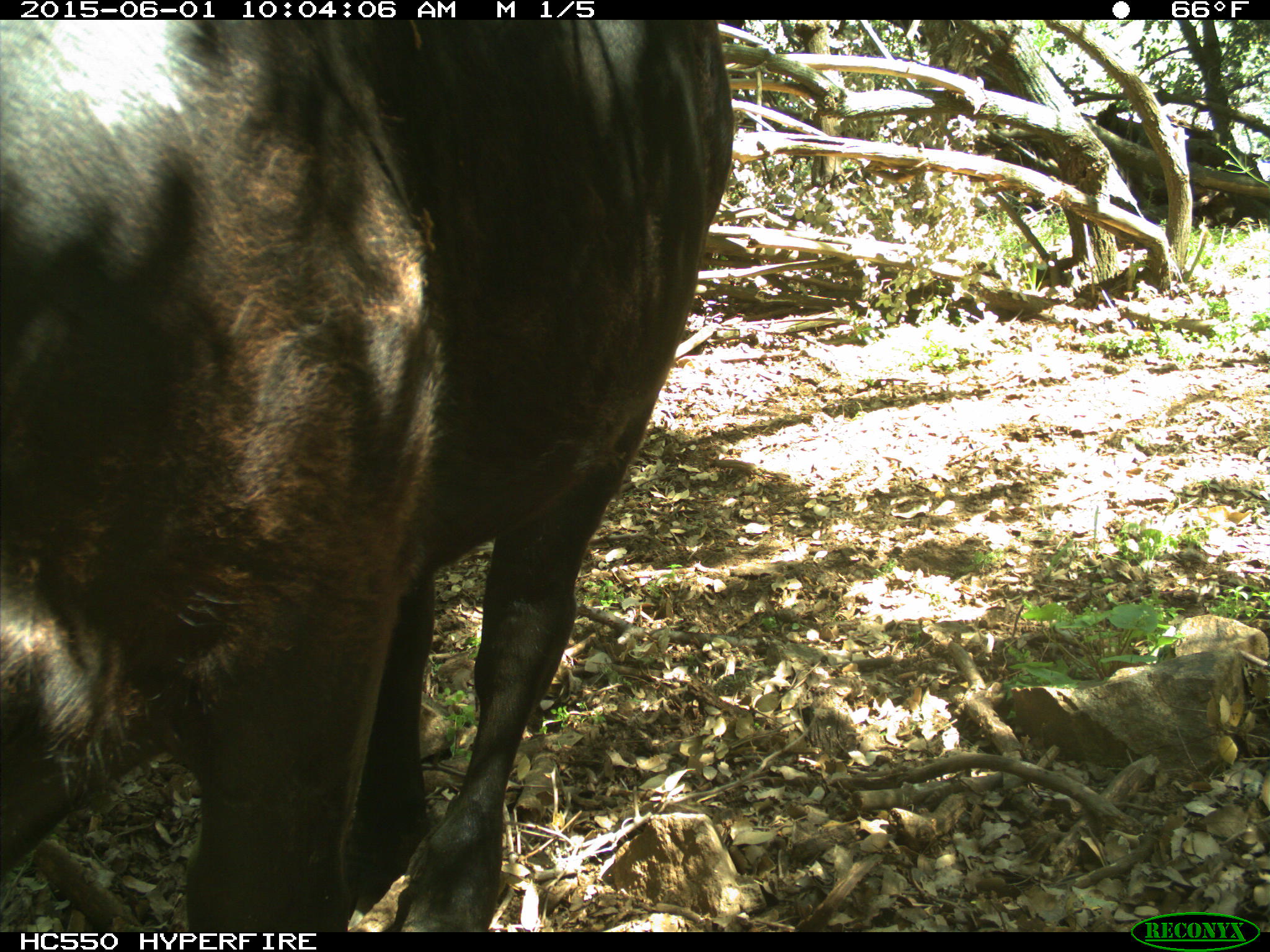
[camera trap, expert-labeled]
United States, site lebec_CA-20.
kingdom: Animalia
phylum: Chordata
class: Mammalia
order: Artiodactyla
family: Bovidae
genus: Bos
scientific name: Bos taurus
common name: domestic cow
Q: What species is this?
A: Bos taurus (domestic cow).